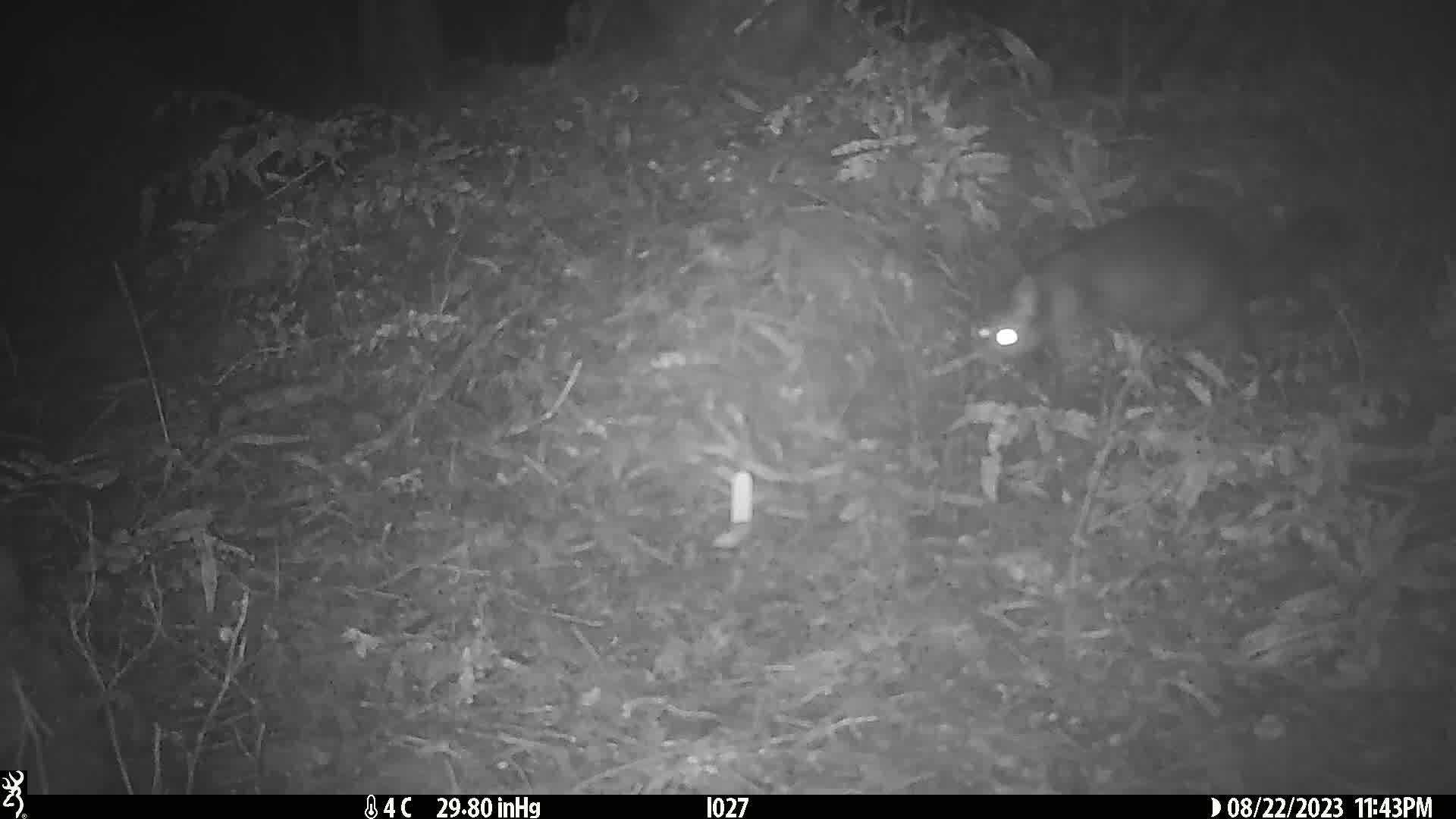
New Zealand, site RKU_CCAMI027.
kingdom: Animalia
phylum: Chordata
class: Mammalia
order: Diprotodontia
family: Phalangeridae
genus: Trichosurus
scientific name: Trichosurus vulpecula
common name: common brushtail possum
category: possum